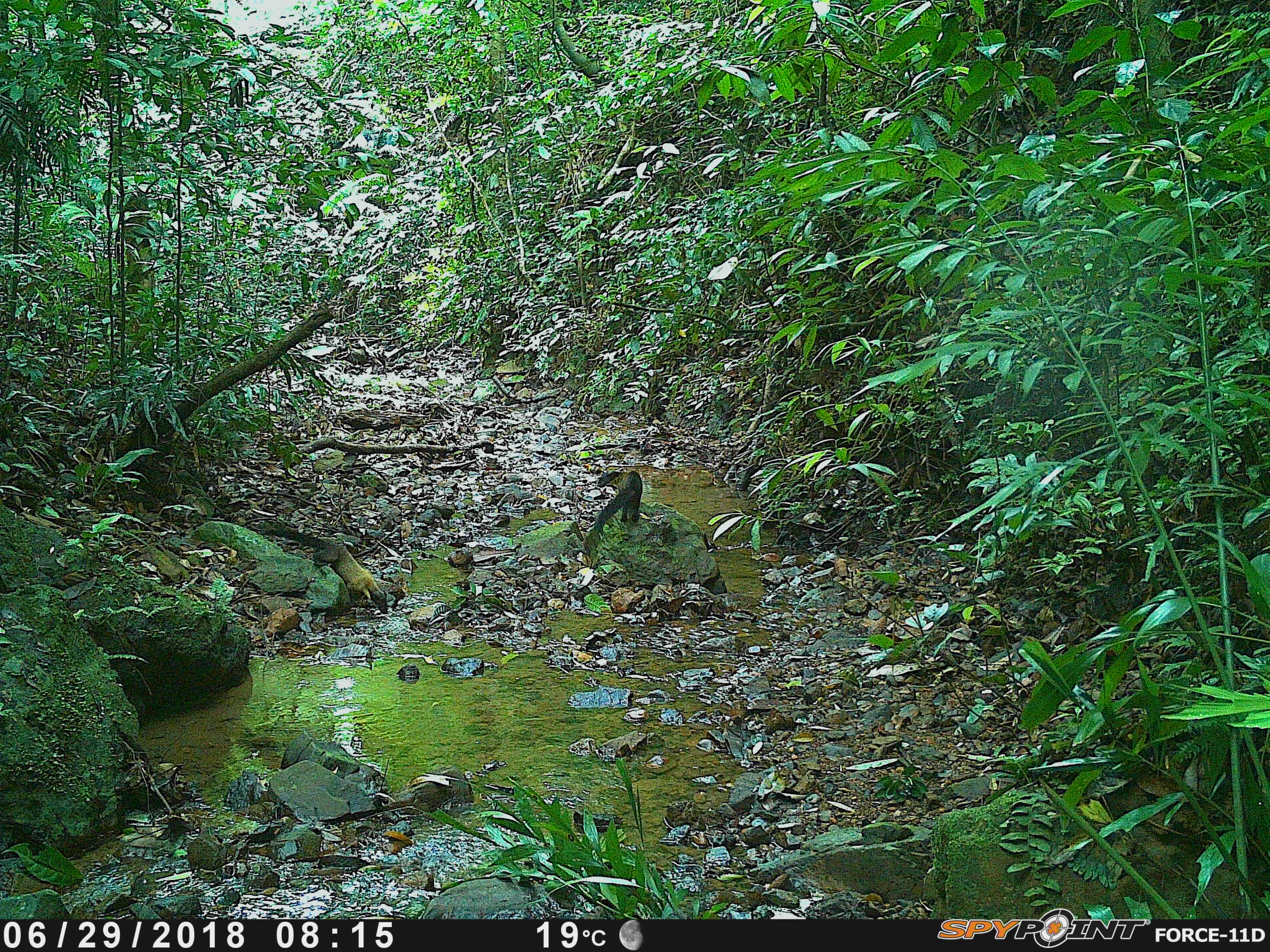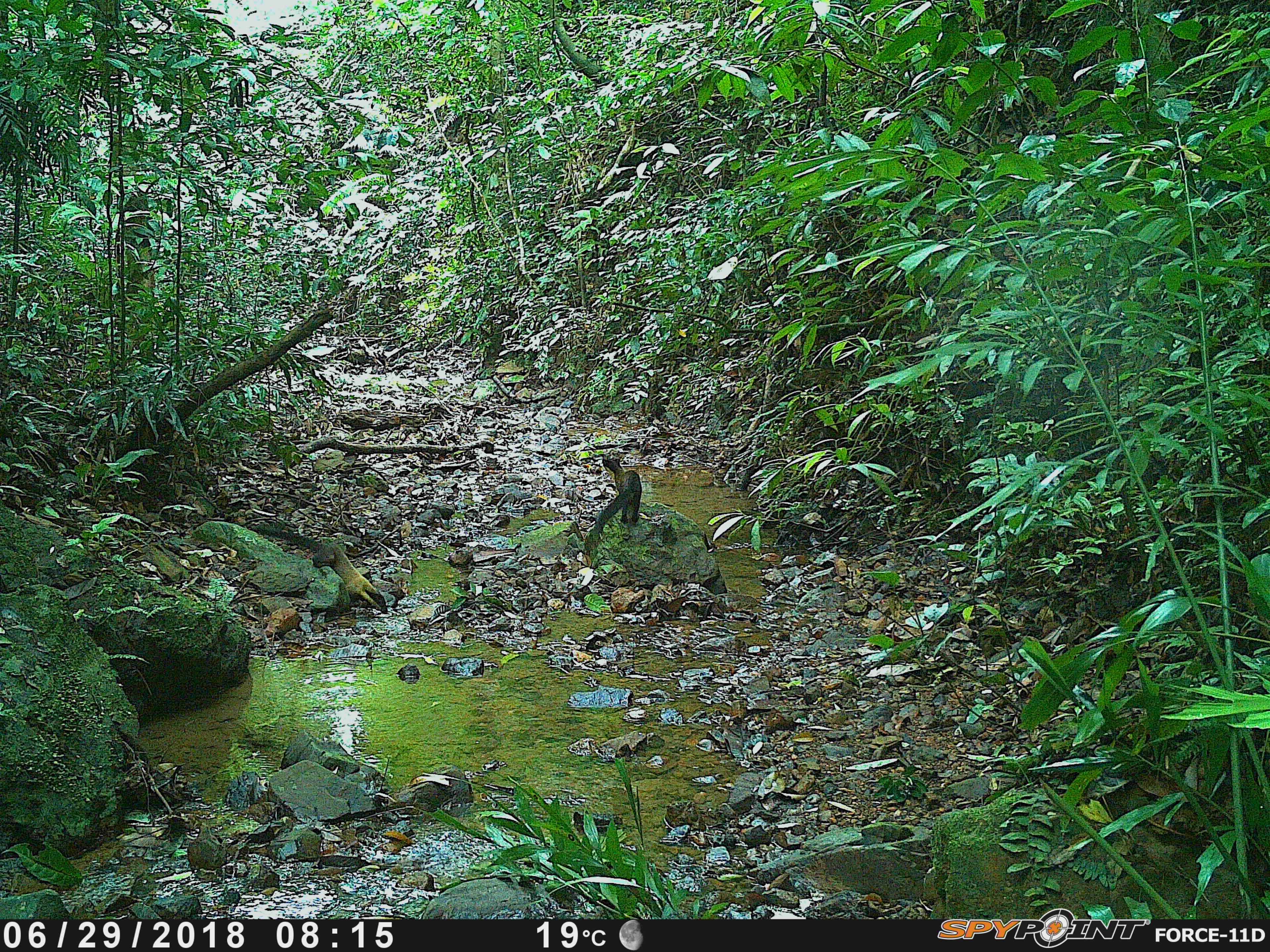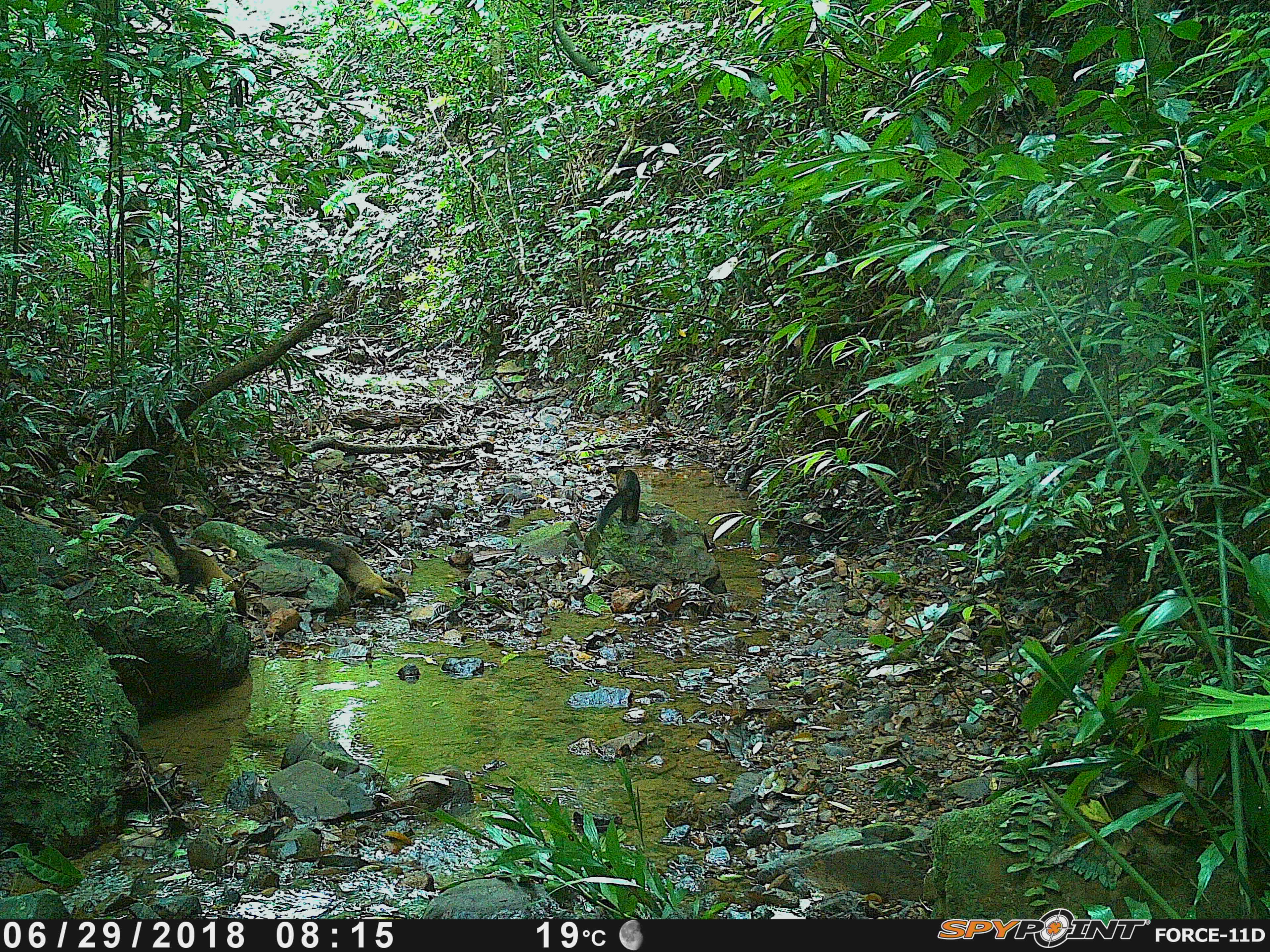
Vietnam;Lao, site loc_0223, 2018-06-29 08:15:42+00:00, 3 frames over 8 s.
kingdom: Animalia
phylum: Chordata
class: Mammalia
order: Carnivora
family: Mustelidae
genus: Martes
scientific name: Martes flavigula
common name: yellow-throated marten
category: yellow throated marten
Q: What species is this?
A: Yellow throated marten (yellow-throated marten) (Martes flavigula).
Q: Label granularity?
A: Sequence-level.